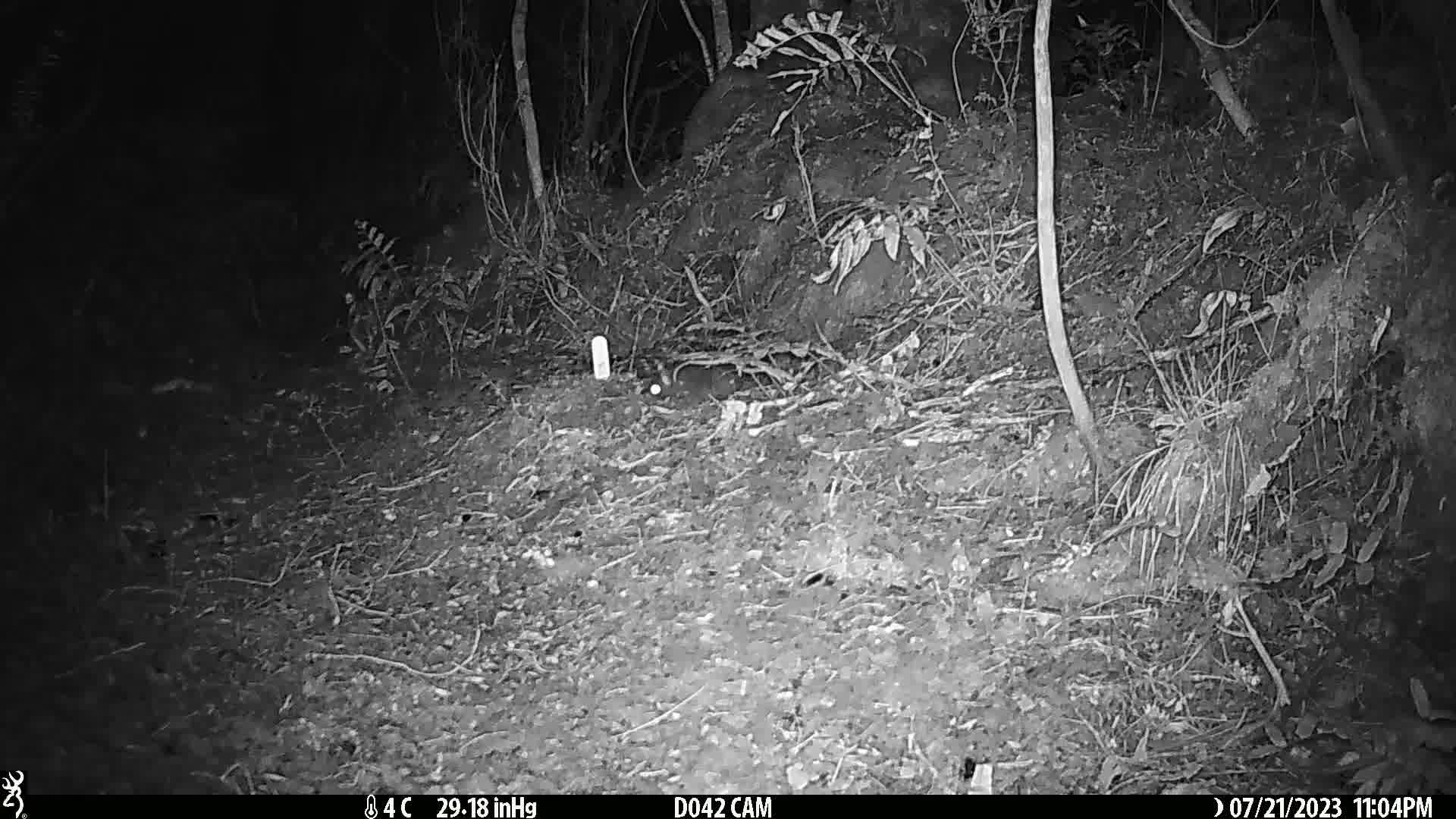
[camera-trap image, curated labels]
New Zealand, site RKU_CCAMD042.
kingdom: Animalia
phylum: Chordata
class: Mammalia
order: Rodentia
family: Muridae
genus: Rattus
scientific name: Rattus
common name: rat